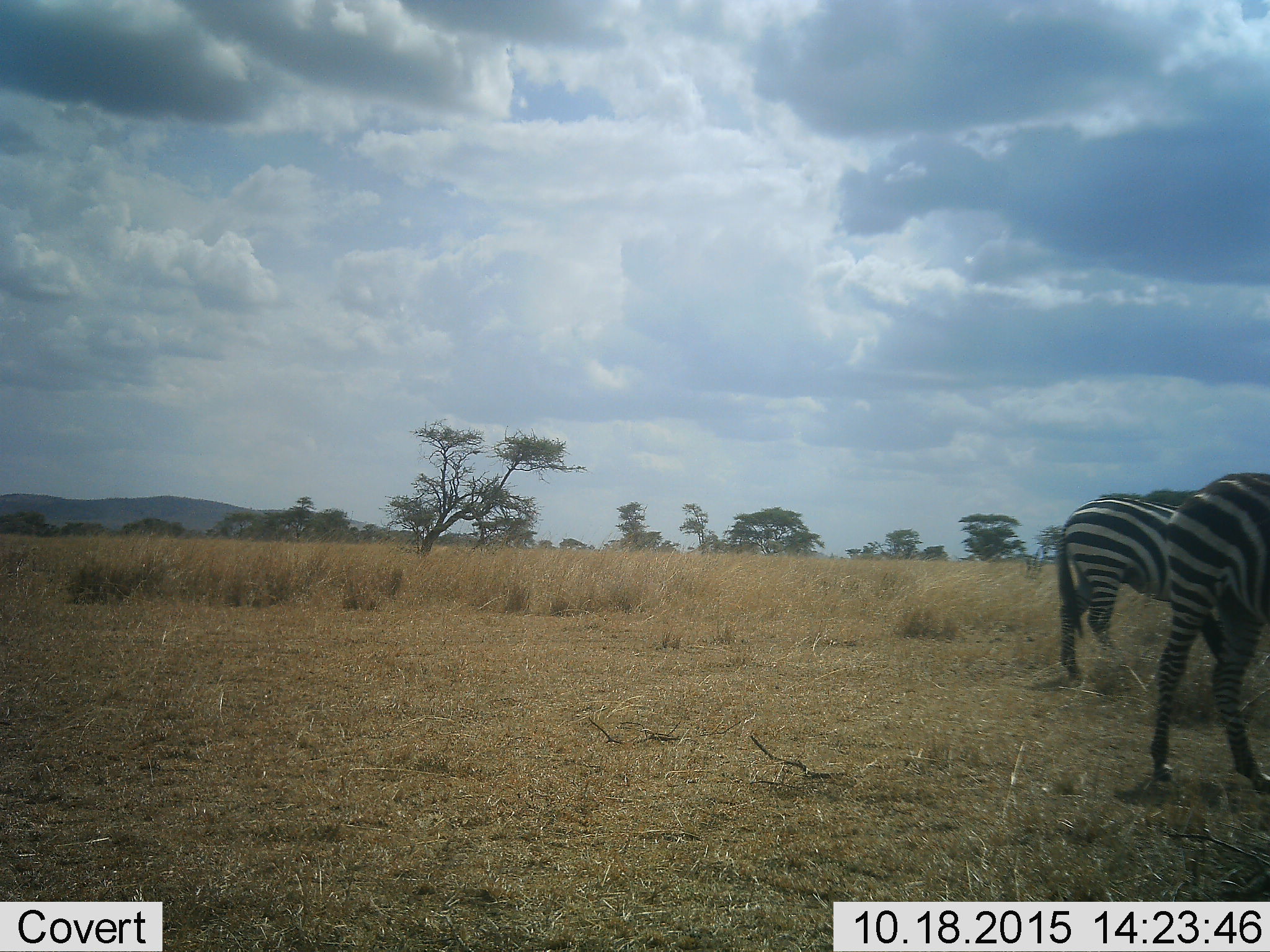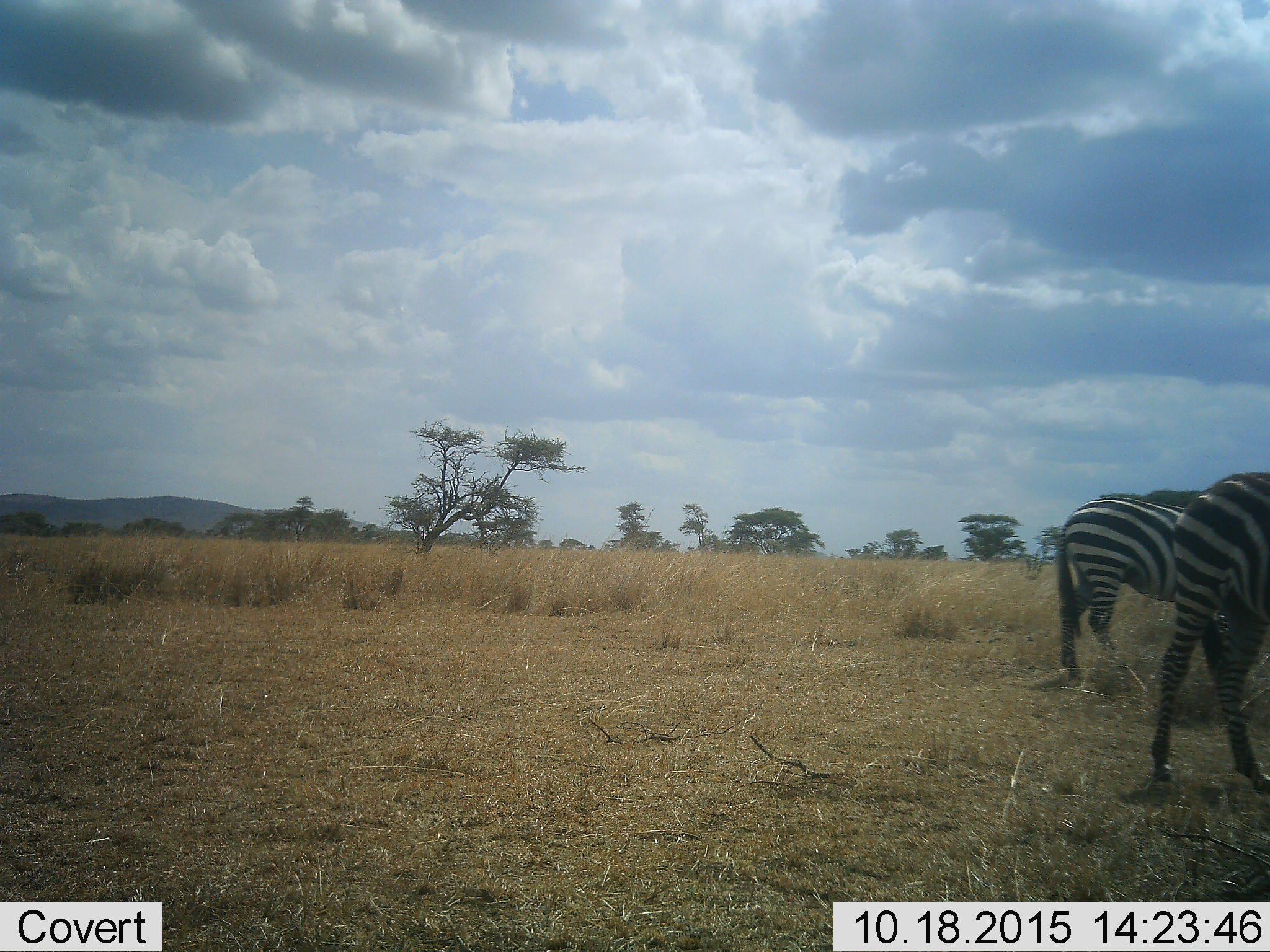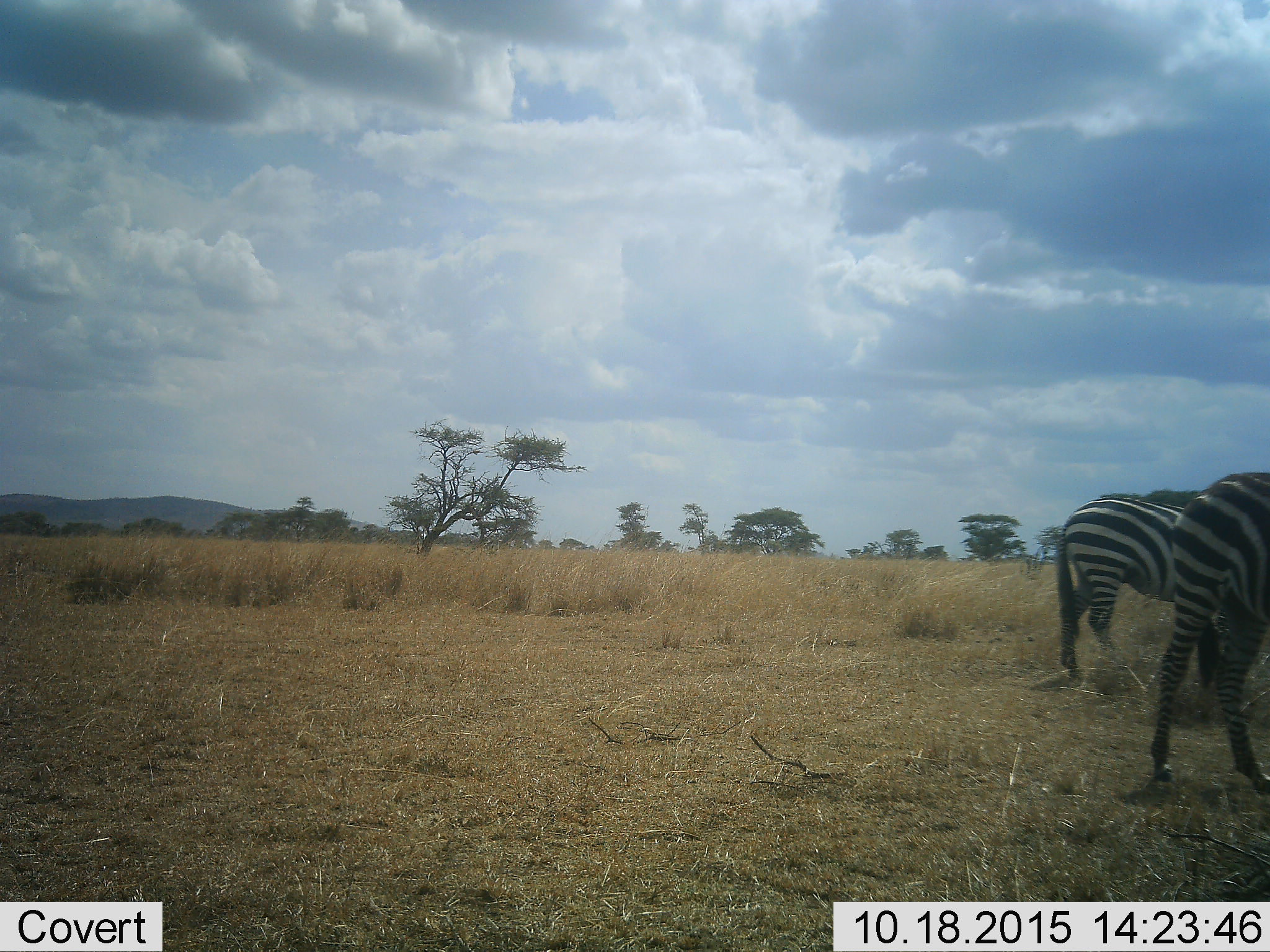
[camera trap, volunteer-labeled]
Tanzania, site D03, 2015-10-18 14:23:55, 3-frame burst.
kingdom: Animalia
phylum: Chordata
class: Mammalia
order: Perissodactyla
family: Equidae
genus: Equus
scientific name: Equus quagga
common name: plains zebra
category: zebra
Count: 2.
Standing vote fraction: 88%.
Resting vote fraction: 0%.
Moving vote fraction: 38%.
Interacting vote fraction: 0%.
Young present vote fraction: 0%.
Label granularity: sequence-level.